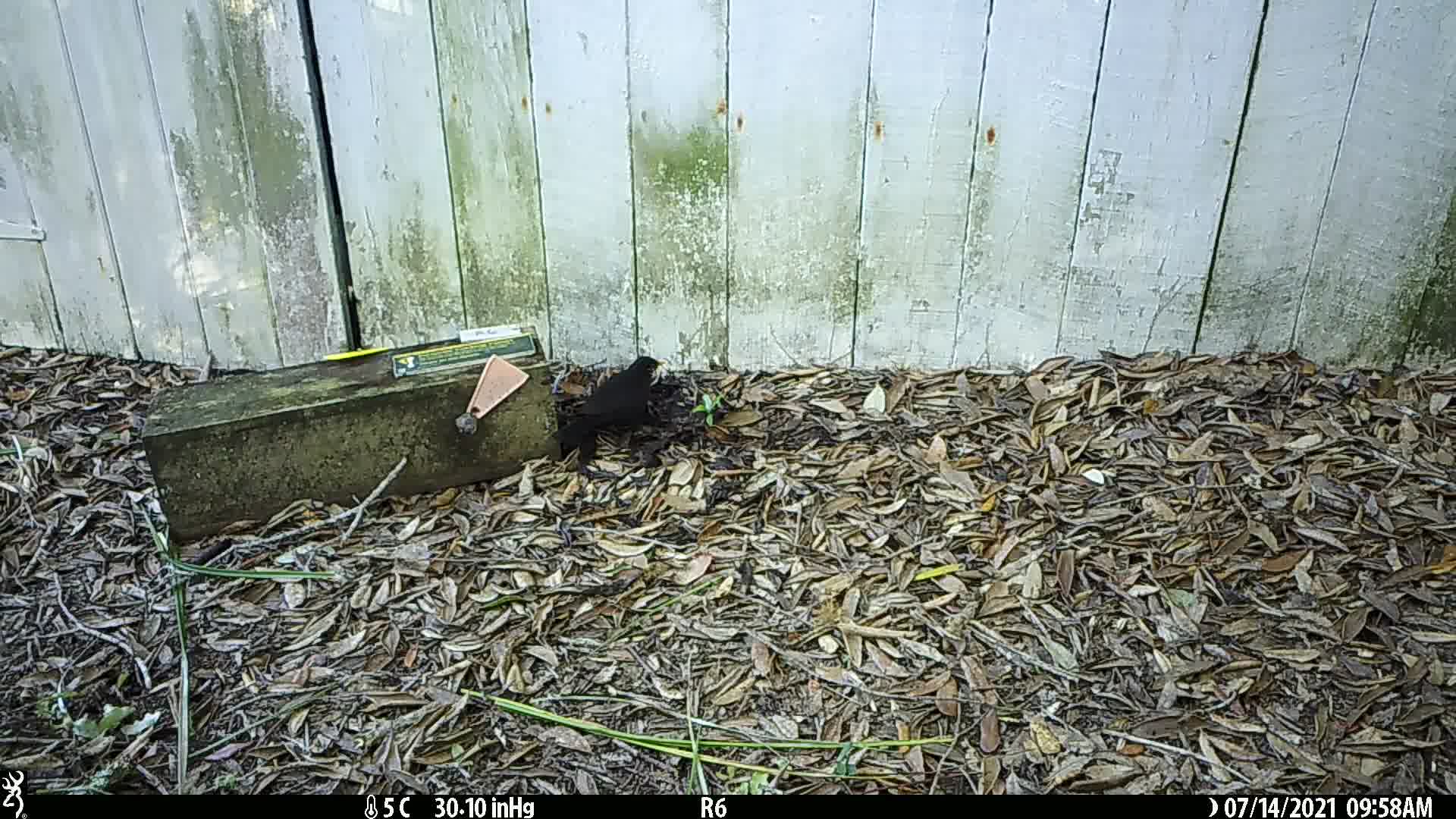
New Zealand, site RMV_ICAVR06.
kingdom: Animalia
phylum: Chordata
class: Aves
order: Passeriformes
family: Turdidae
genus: Turdus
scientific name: Turdus merula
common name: eurasian blackbird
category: blackbird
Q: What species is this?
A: Blackbird (eurasian blackbird) (Turdus merula).